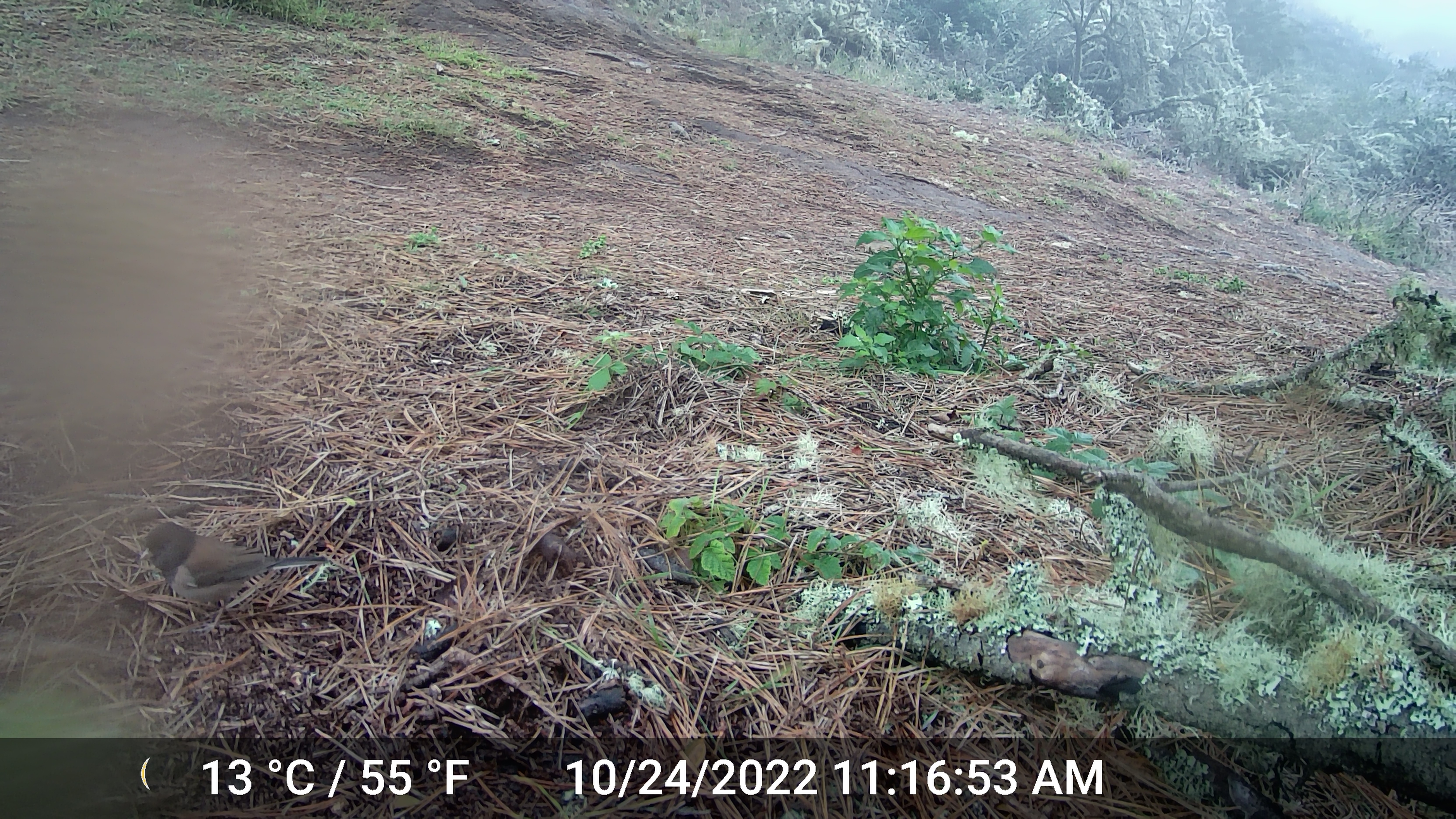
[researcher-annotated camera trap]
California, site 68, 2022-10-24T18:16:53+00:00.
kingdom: Animalia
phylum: Chordata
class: Aves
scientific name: Aves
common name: bird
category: unknown bird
Unknown bird (bird) (Aves).